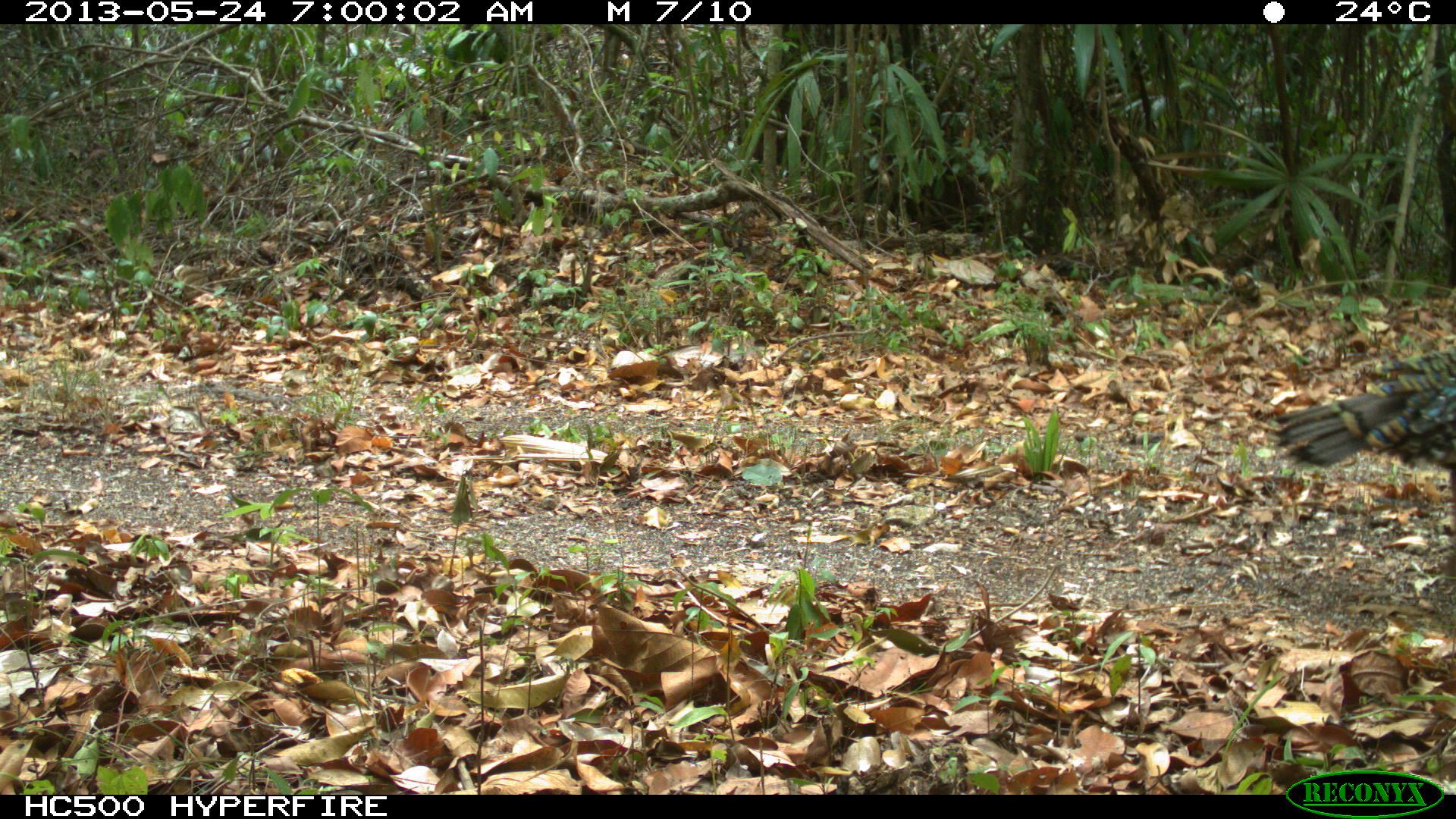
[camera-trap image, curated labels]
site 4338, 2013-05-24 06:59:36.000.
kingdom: Animalia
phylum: Chordata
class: Aves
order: Galliformes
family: Phasianidae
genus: Meleagris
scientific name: Meleagris ocellata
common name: ocellated turkey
Meleagris ocellata (ocellated turkey), count 2.